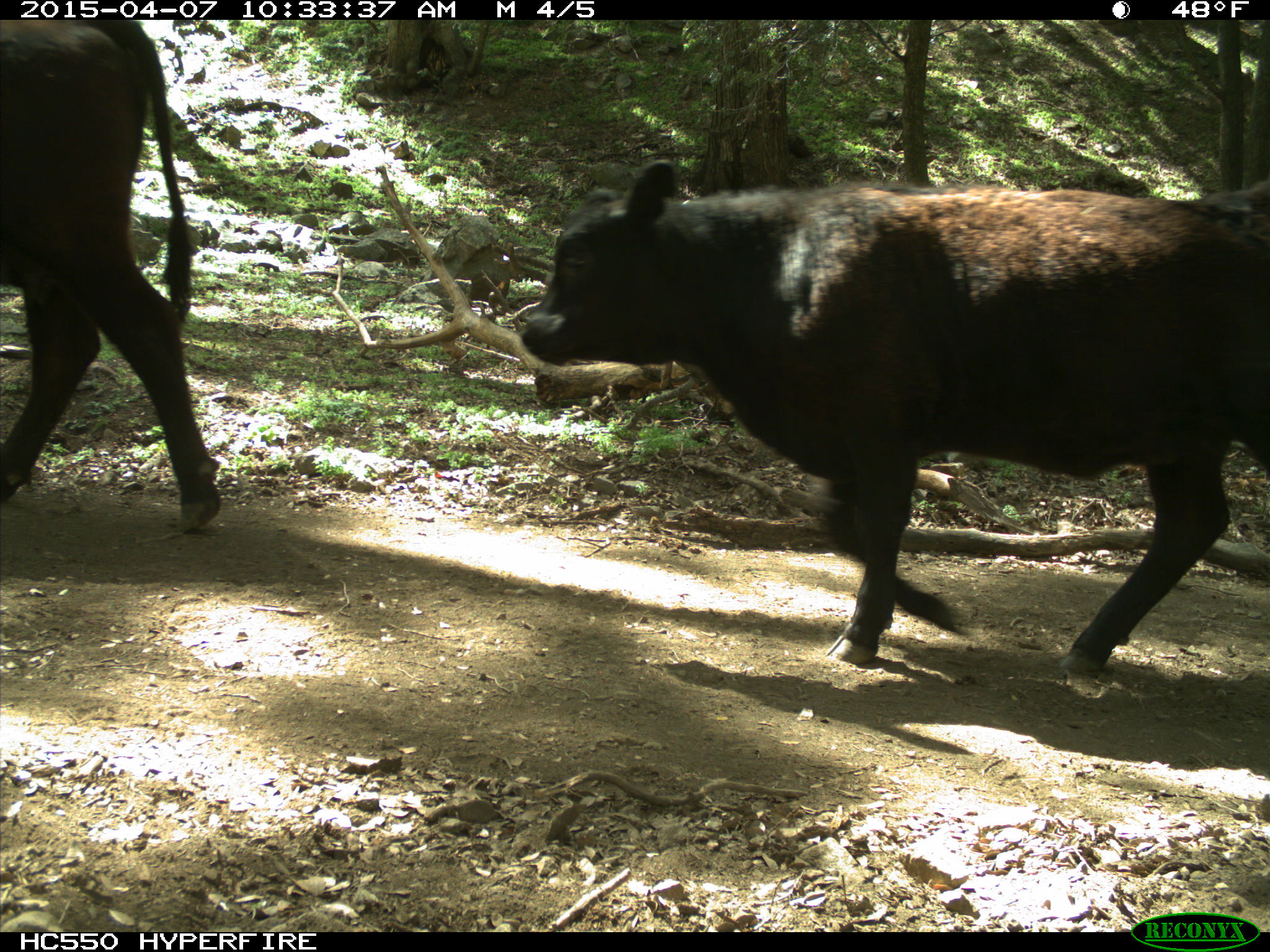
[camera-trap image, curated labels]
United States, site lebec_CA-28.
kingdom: Animalia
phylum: Chordata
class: Mammalia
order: Artiodactyla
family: Bovidae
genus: Bos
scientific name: Bos taurus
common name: domestic cow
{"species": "Bos taurus (domestic cow)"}